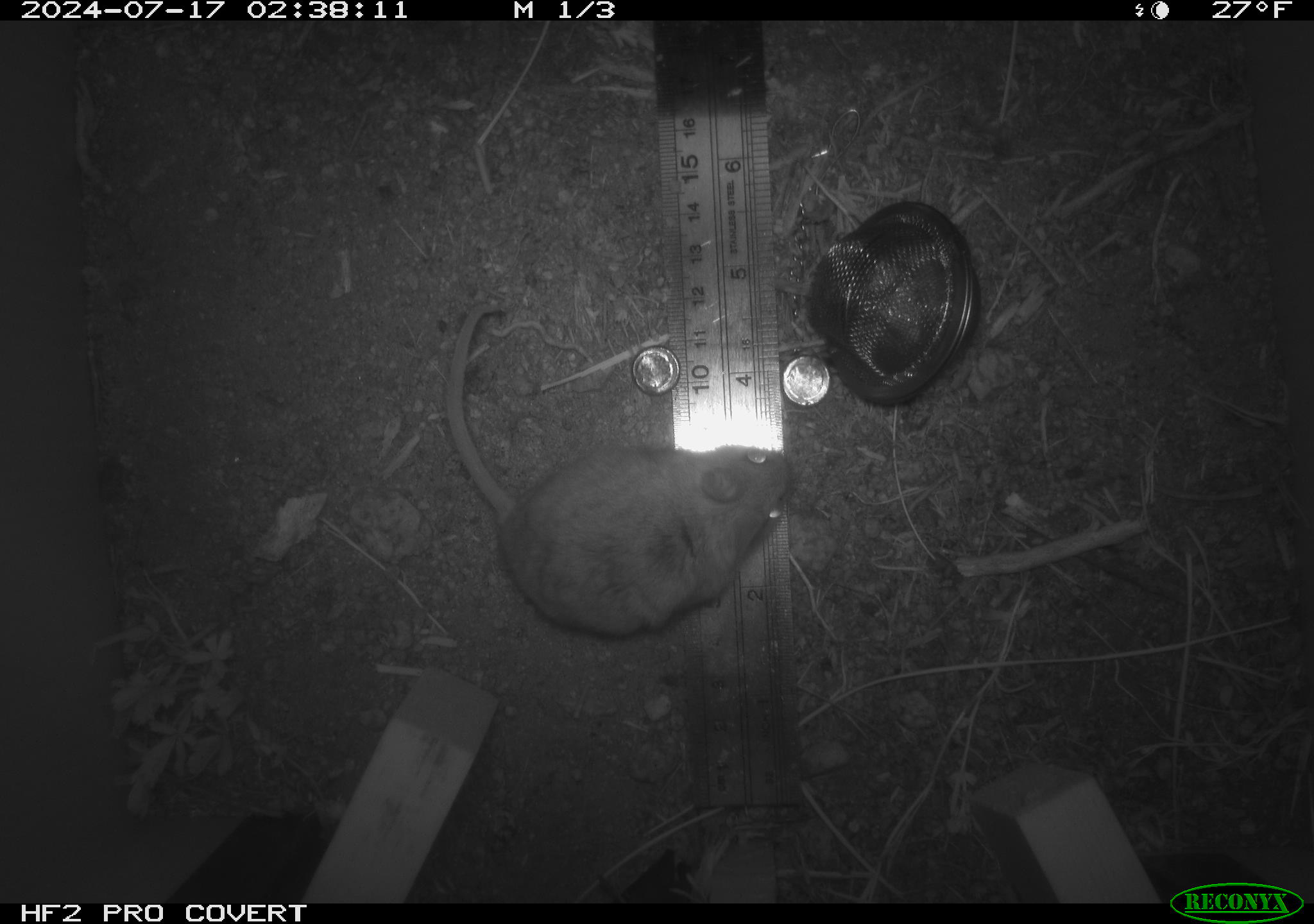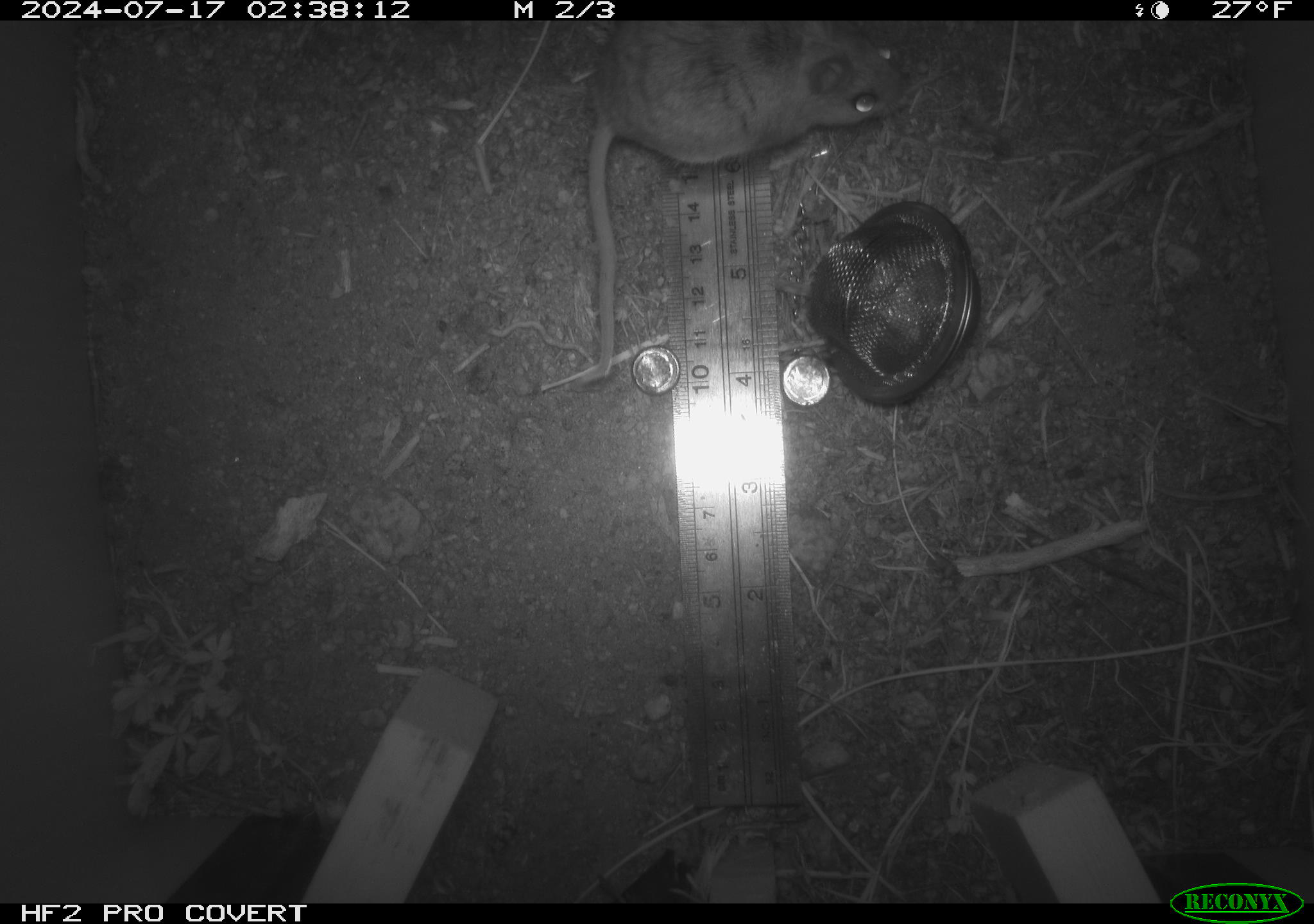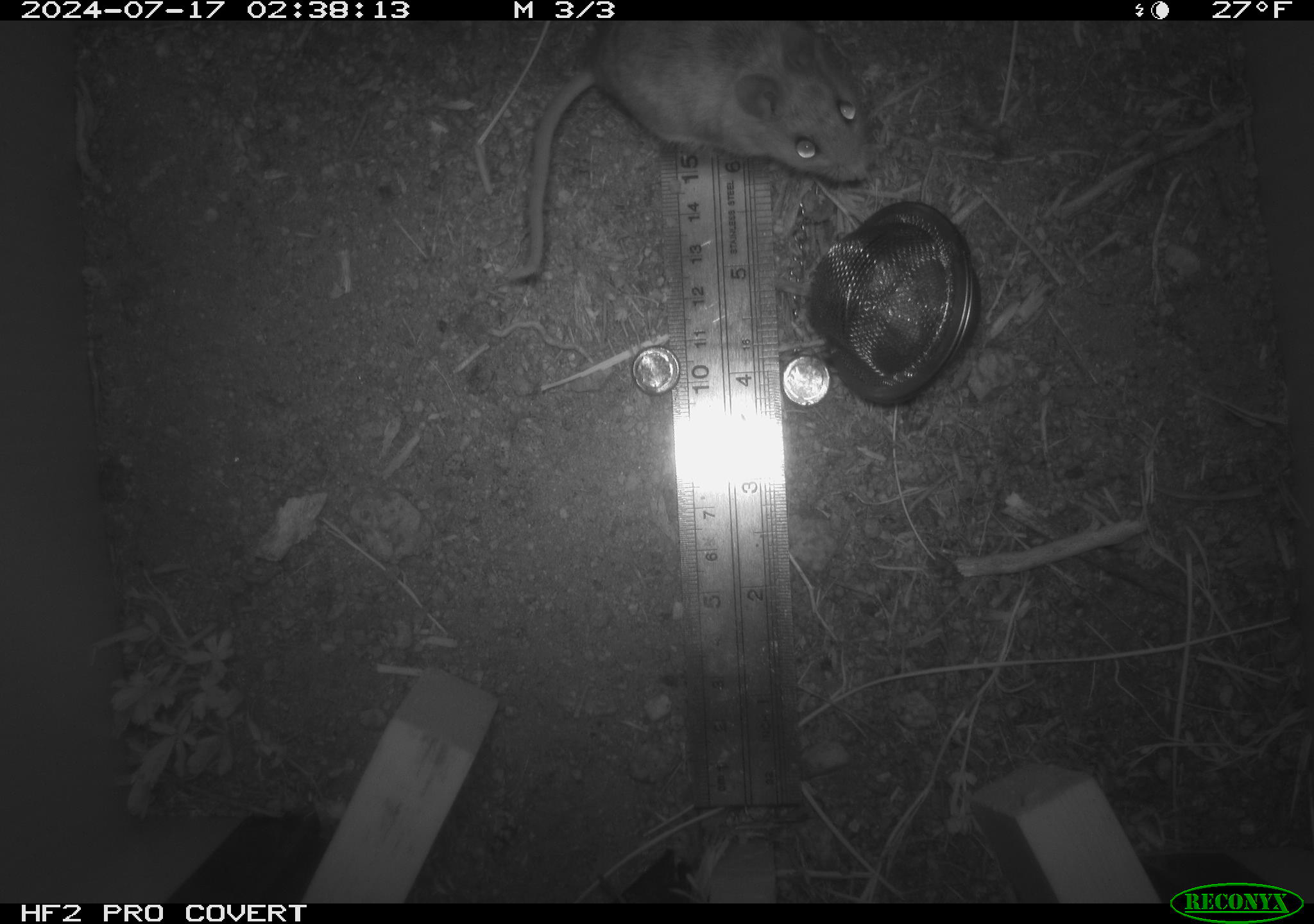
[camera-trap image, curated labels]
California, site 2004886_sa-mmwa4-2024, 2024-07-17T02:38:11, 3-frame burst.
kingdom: Animalia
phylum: Chordata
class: Mammalia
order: Rodentia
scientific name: Rodentia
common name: mouse species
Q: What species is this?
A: Mouse species (Rodentia).